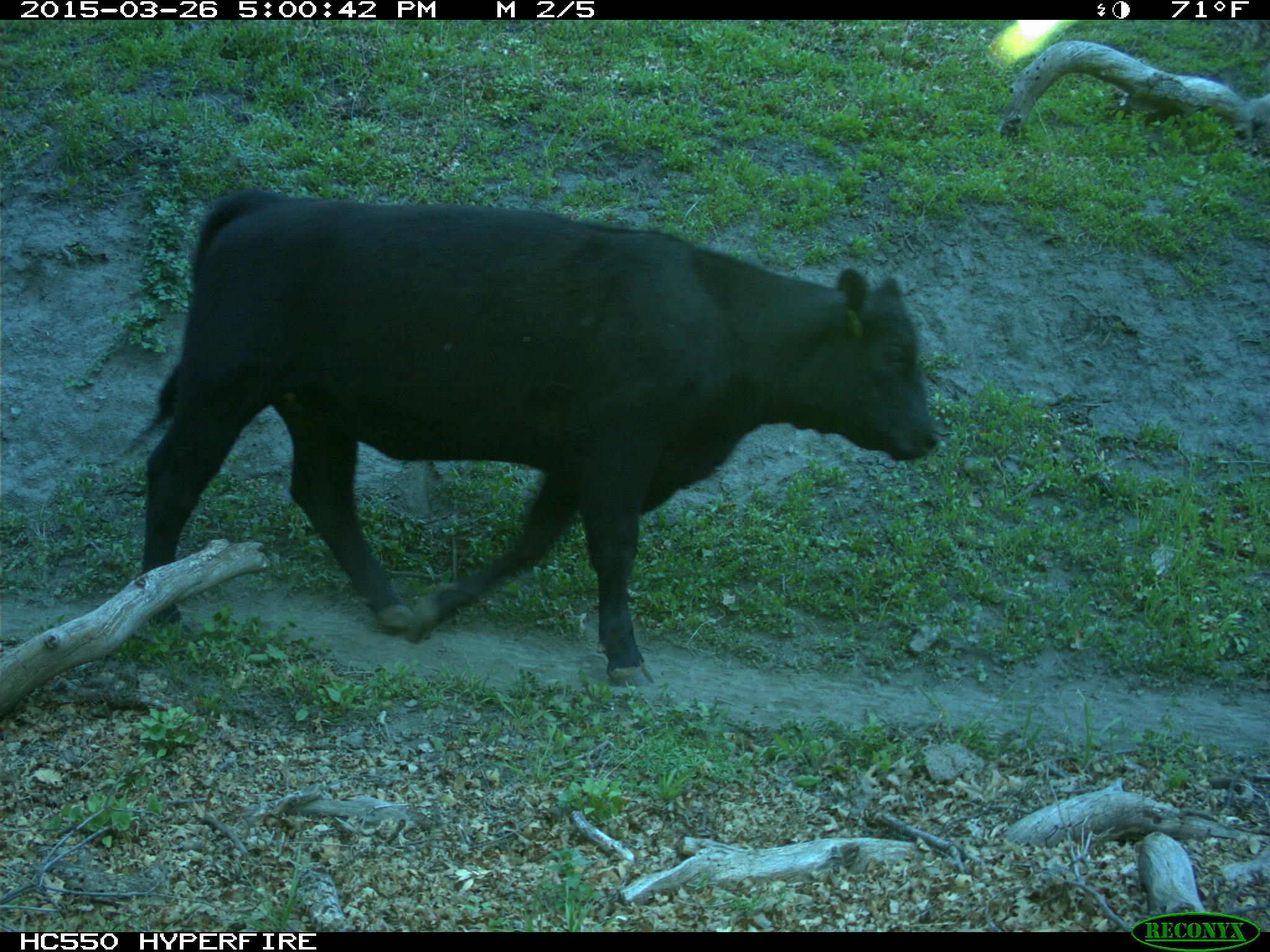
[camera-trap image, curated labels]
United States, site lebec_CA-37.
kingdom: Animalia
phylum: Chordata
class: Mammalia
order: Artiodactyla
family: Bovidae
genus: Bos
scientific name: Bos taurus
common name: domestic cow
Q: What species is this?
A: Bos taurus (domestic cow).